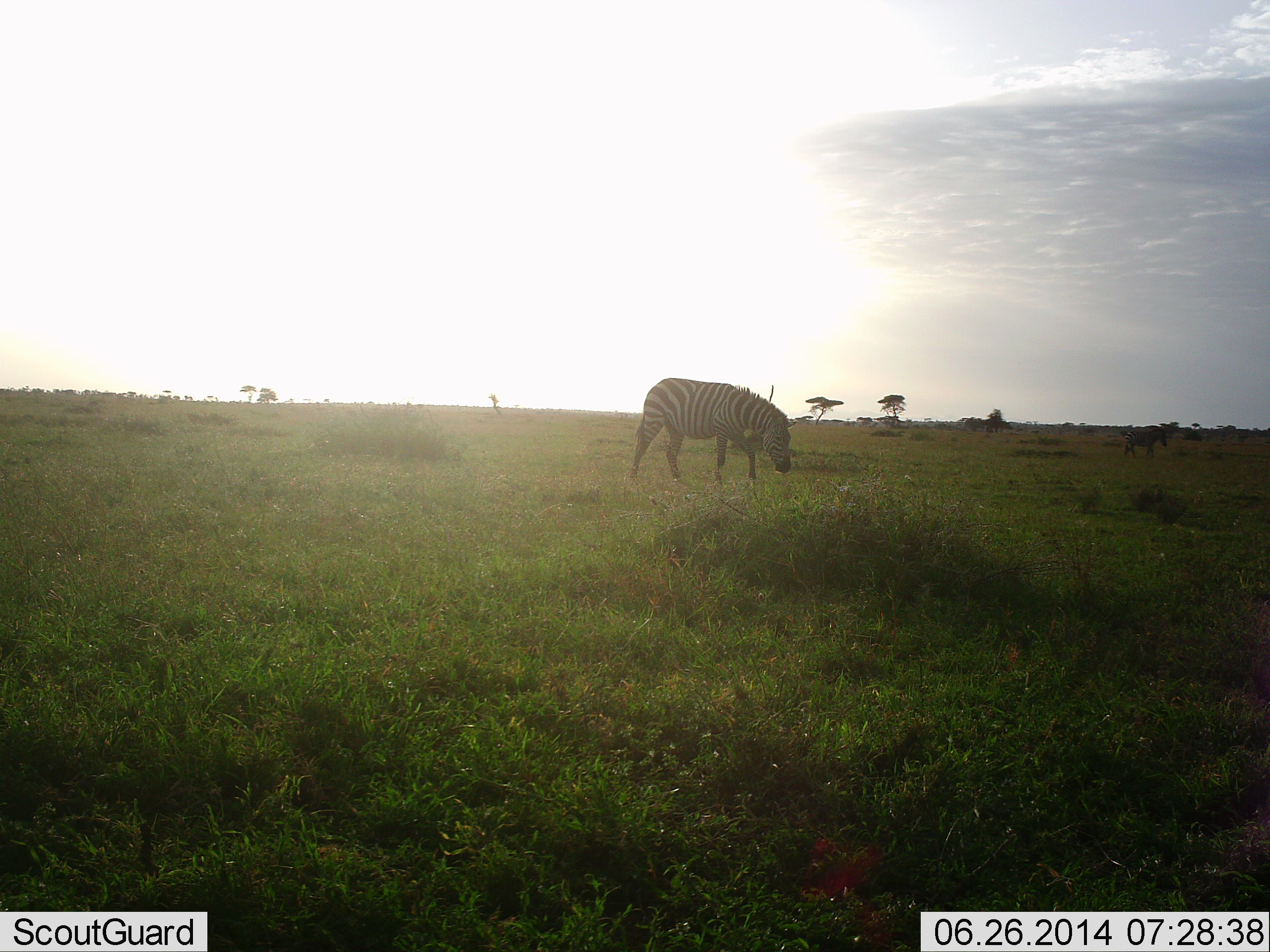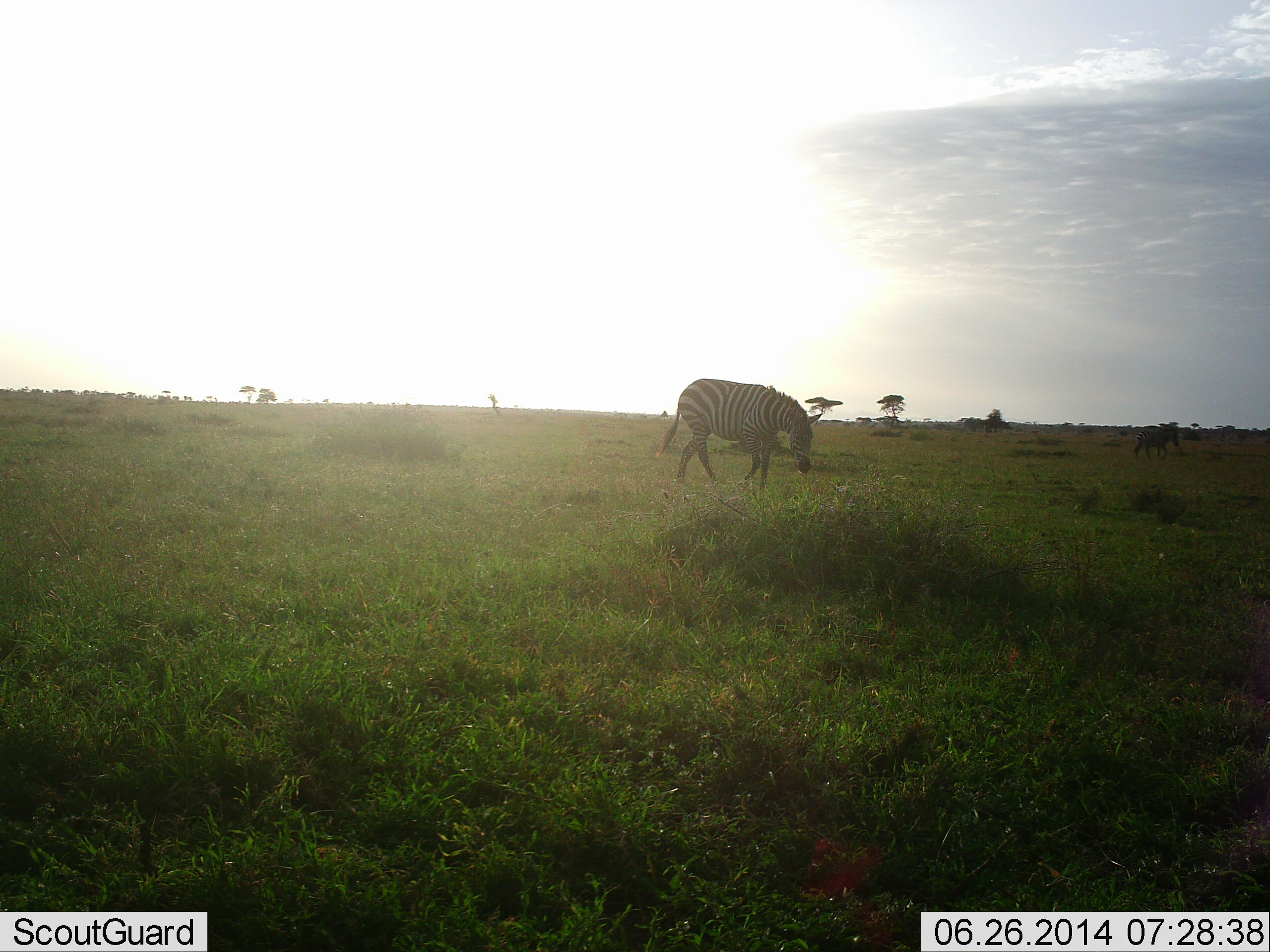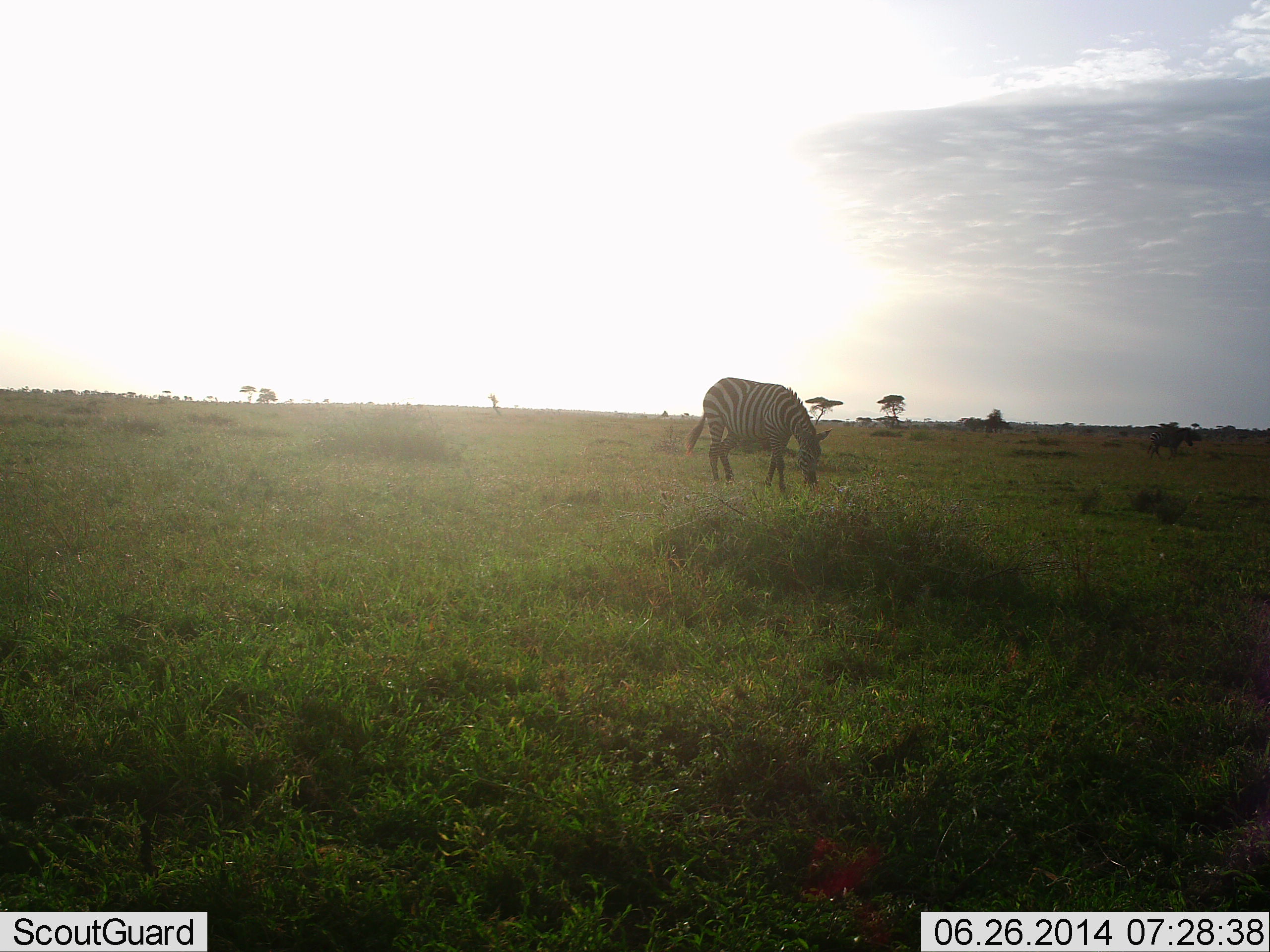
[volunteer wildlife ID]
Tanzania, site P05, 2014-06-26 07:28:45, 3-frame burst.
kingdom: Animalia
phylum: Chordata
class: Mammalia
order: Perissodactyla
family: Equidae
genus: Equus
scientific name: Equus quagga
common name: plains zebra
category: zebra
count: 2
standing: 0%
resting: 0%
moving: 92%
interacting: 0%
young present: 0%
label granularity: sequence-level